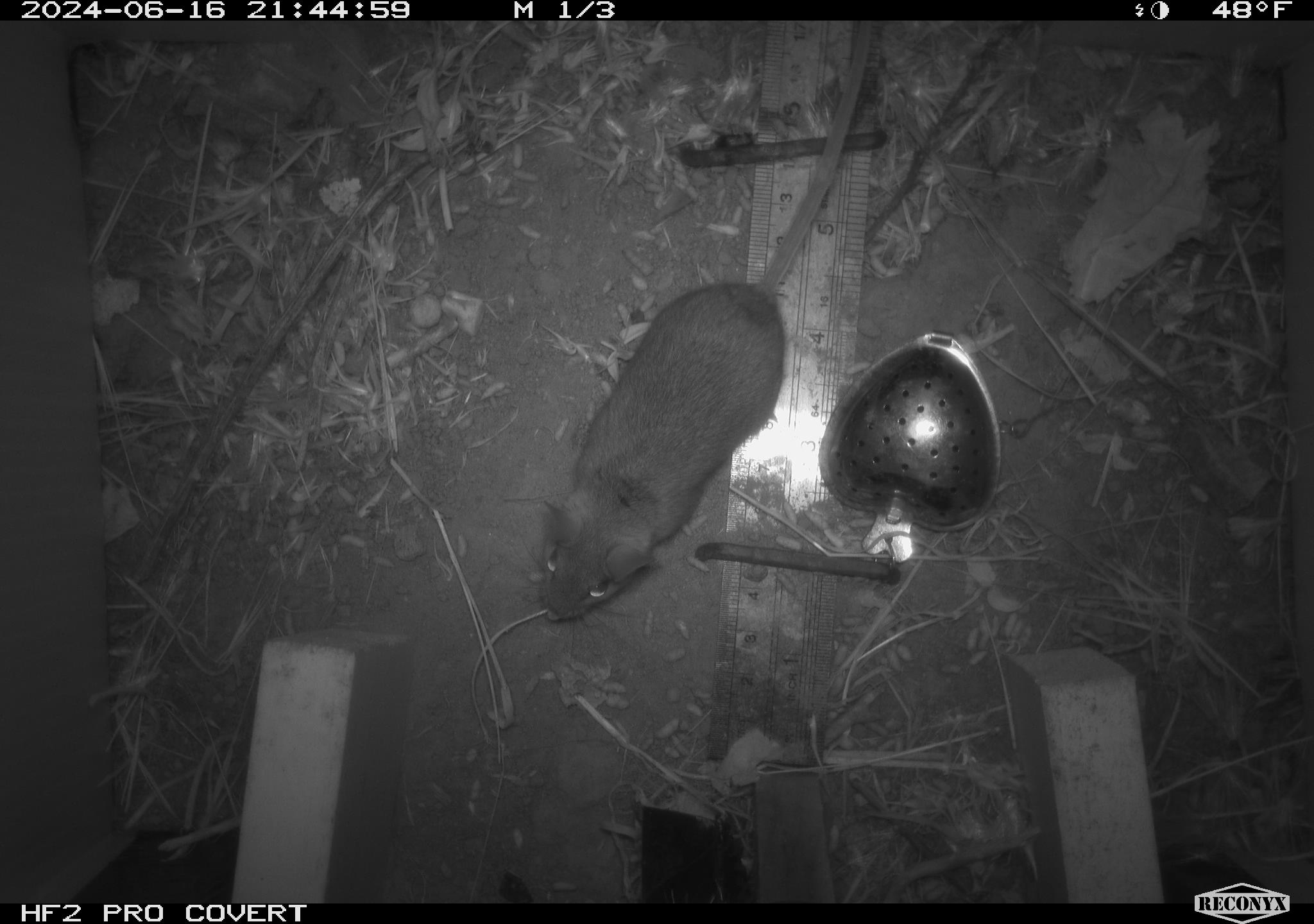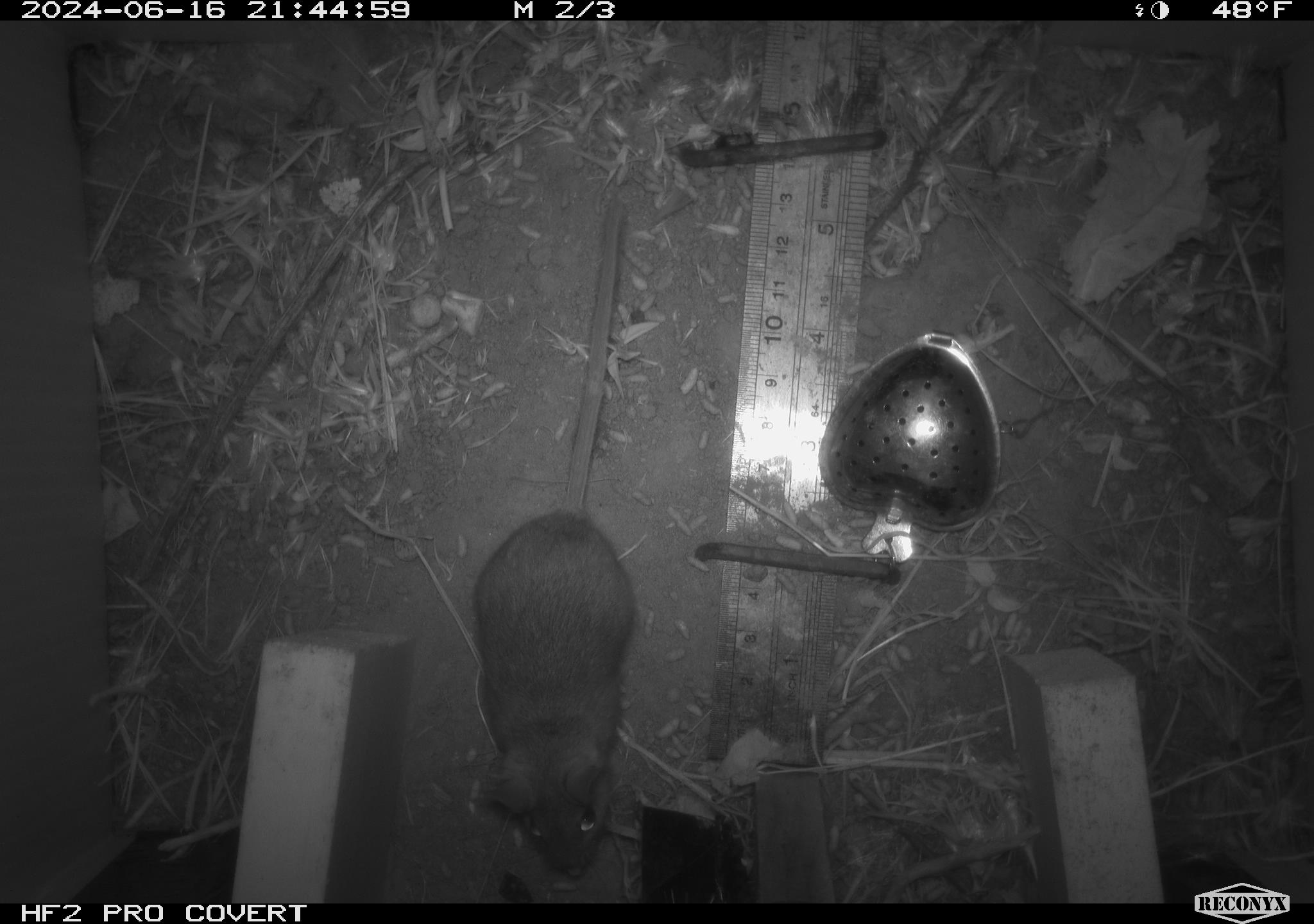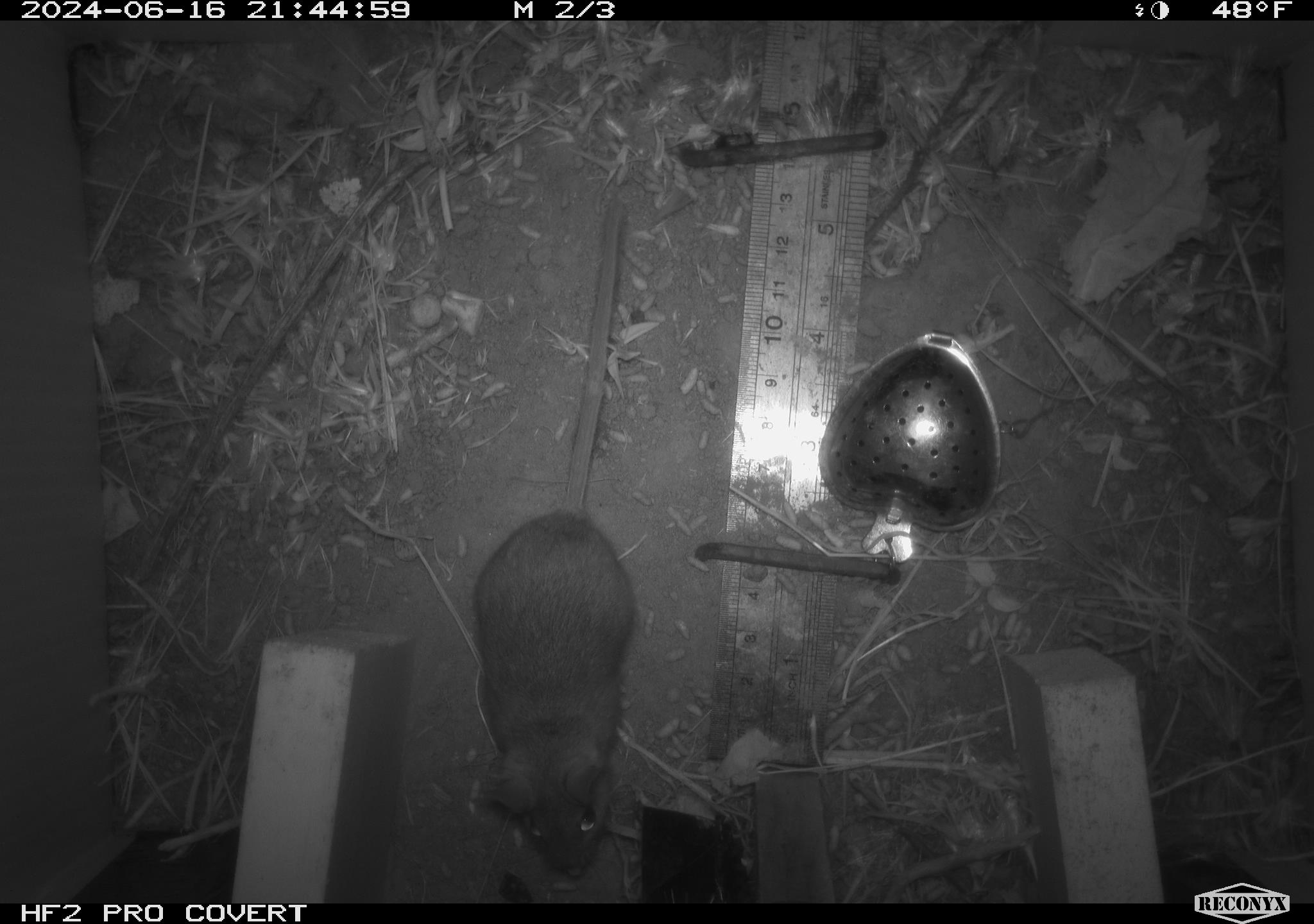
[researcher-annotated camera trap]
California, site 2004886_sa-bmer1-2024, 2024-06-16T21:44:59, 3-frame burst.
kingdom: Animalia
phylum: Chordata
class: Mammalia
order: Rodentia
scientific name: Rodentia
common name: mouse species